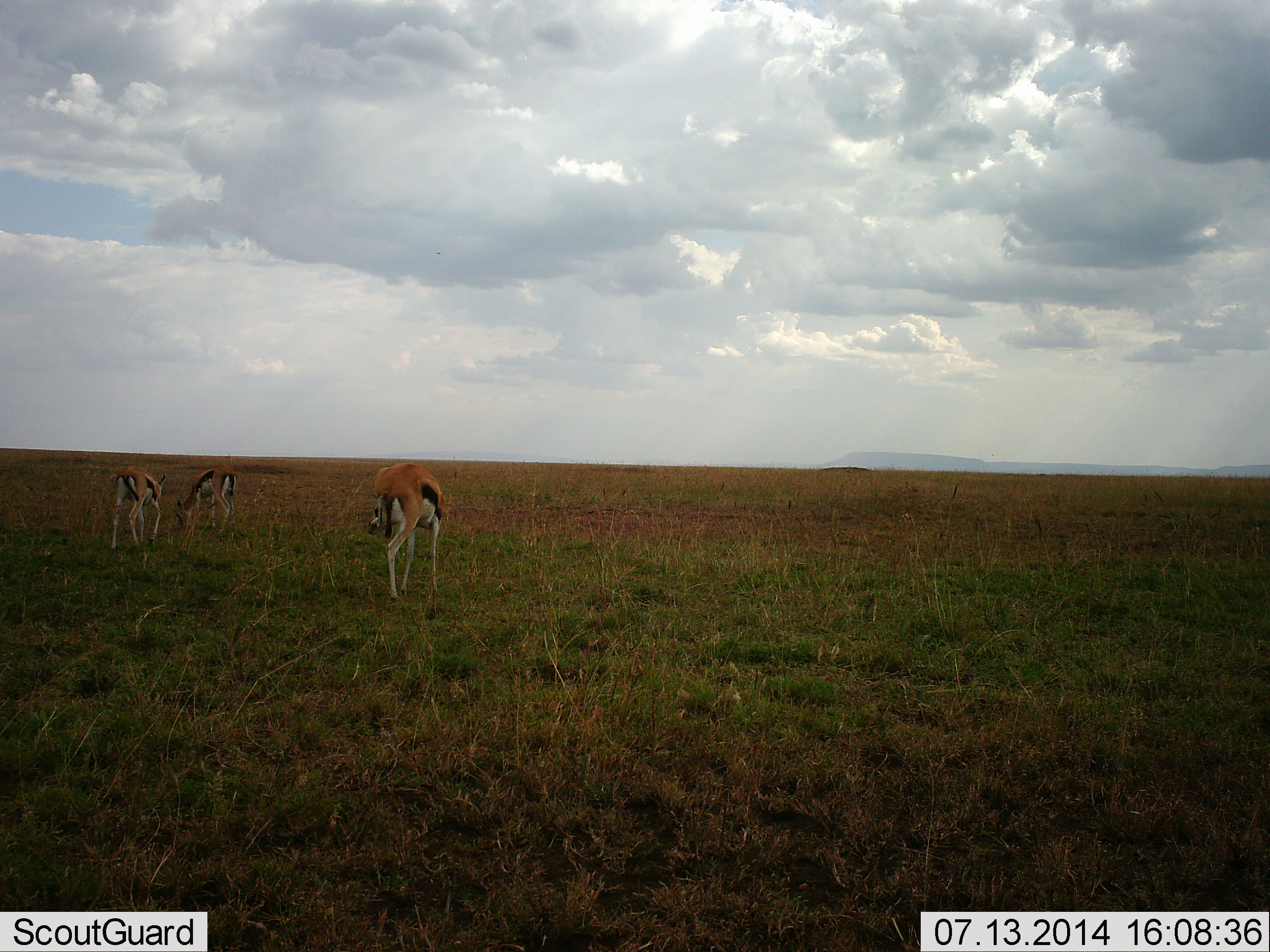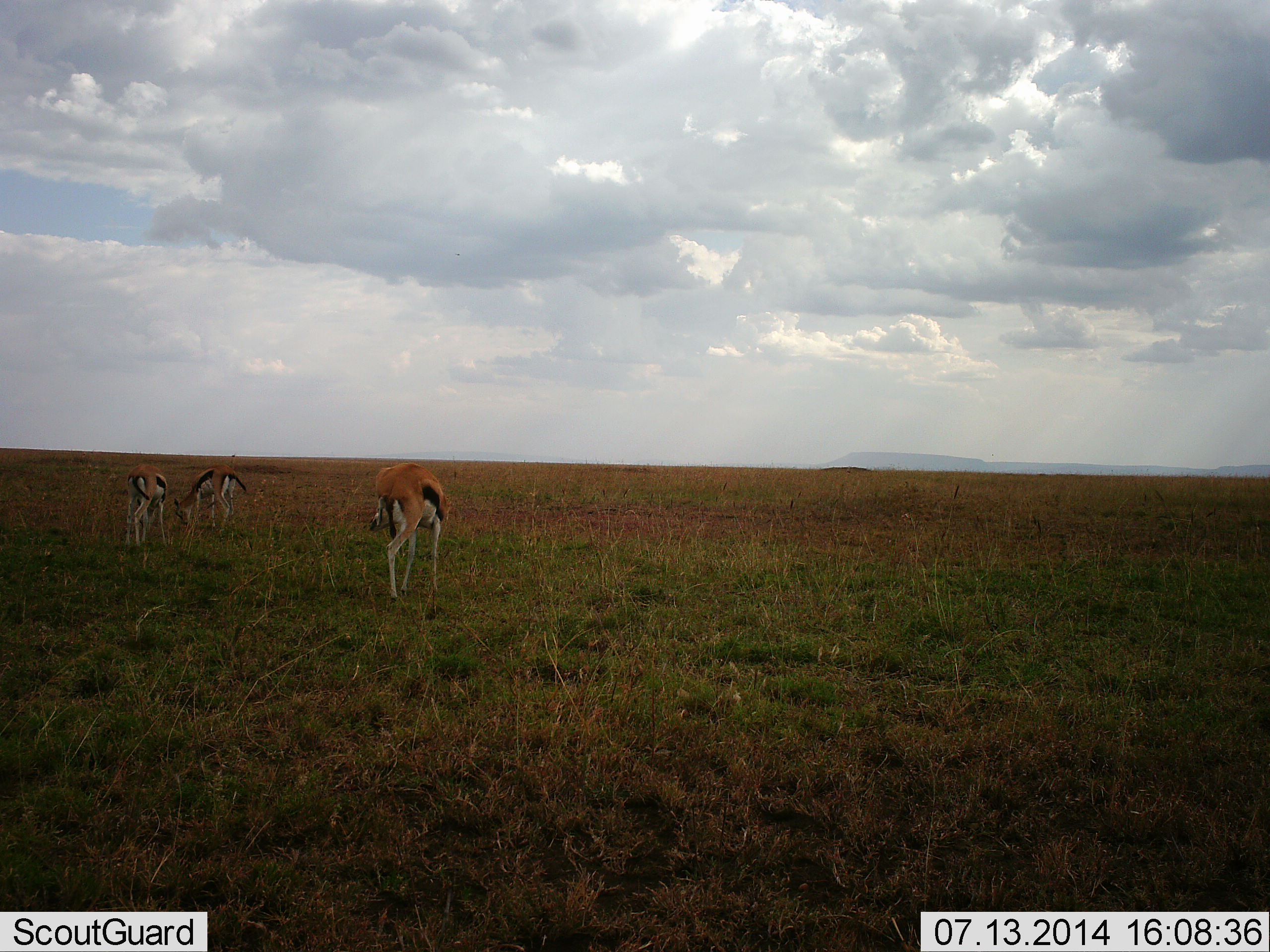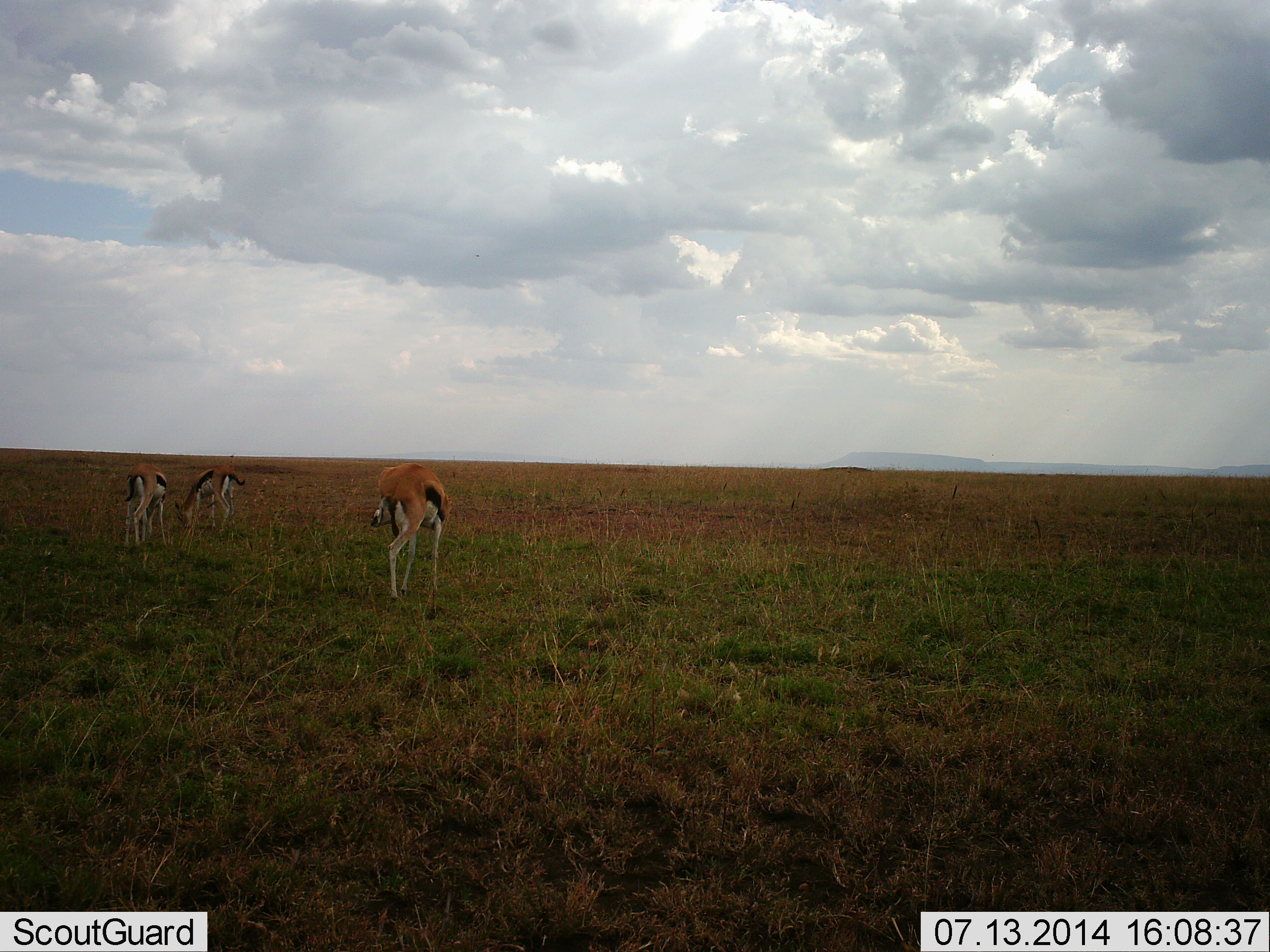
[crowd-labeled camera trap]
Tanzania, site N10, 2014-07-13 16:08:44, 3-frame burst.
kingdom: Animalia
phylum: Chordata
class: Mammalia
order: Artiodactyla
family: Bovidae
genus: Eudorcas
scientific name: Eudorcas thomsonii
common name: thomson's gazelle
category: gazellethomsons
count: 3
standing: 30%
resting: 0%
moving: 10%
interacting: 10%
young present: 0%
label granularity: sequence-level